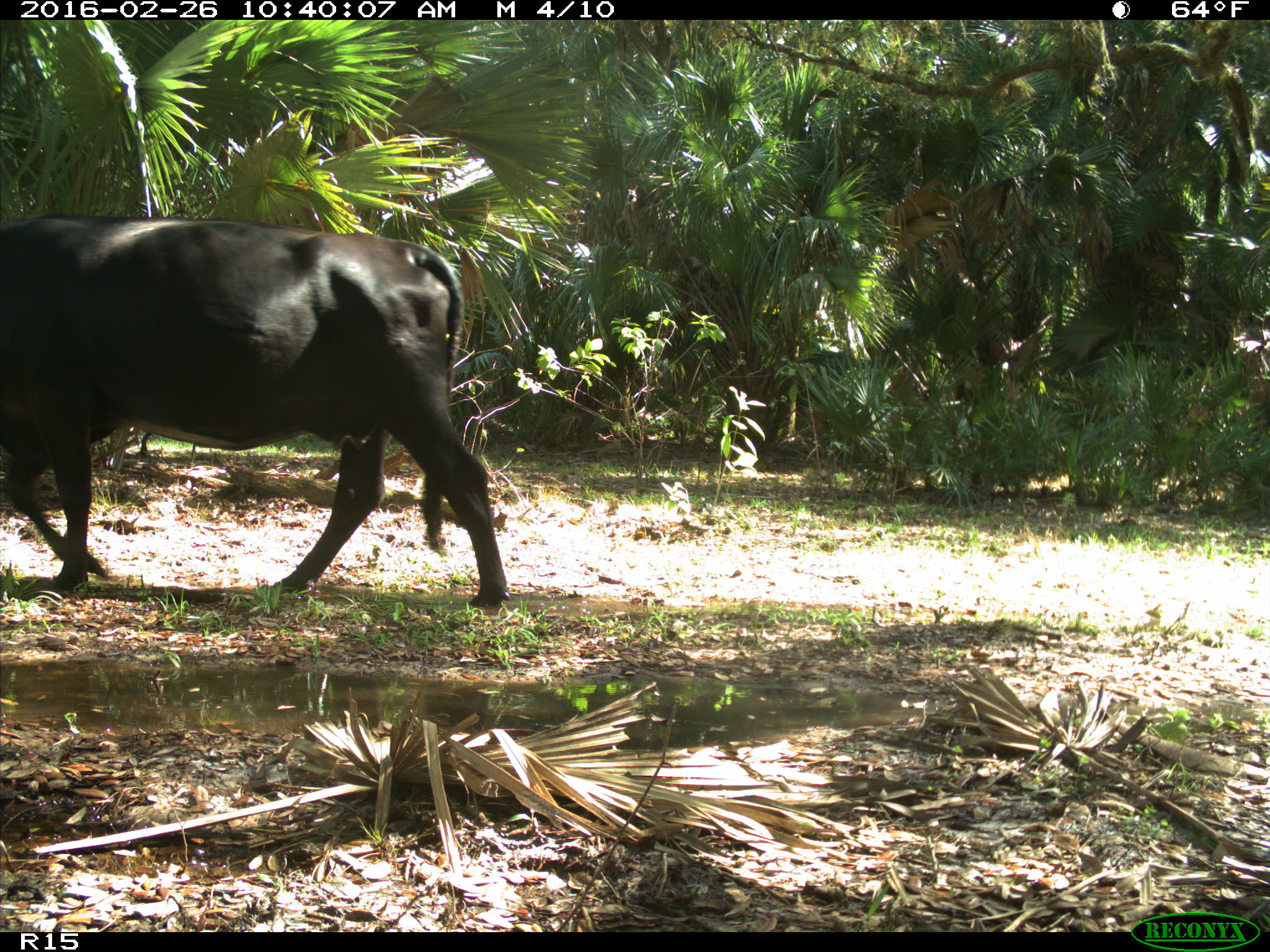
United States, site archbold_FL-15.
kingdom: Animalia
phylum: Chordata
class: Mammalia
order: Artiodactyla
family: Bovidae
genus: Bos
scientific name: Bos taurus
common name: domestic cow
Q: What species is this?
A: Bos taurus (domestic cow).